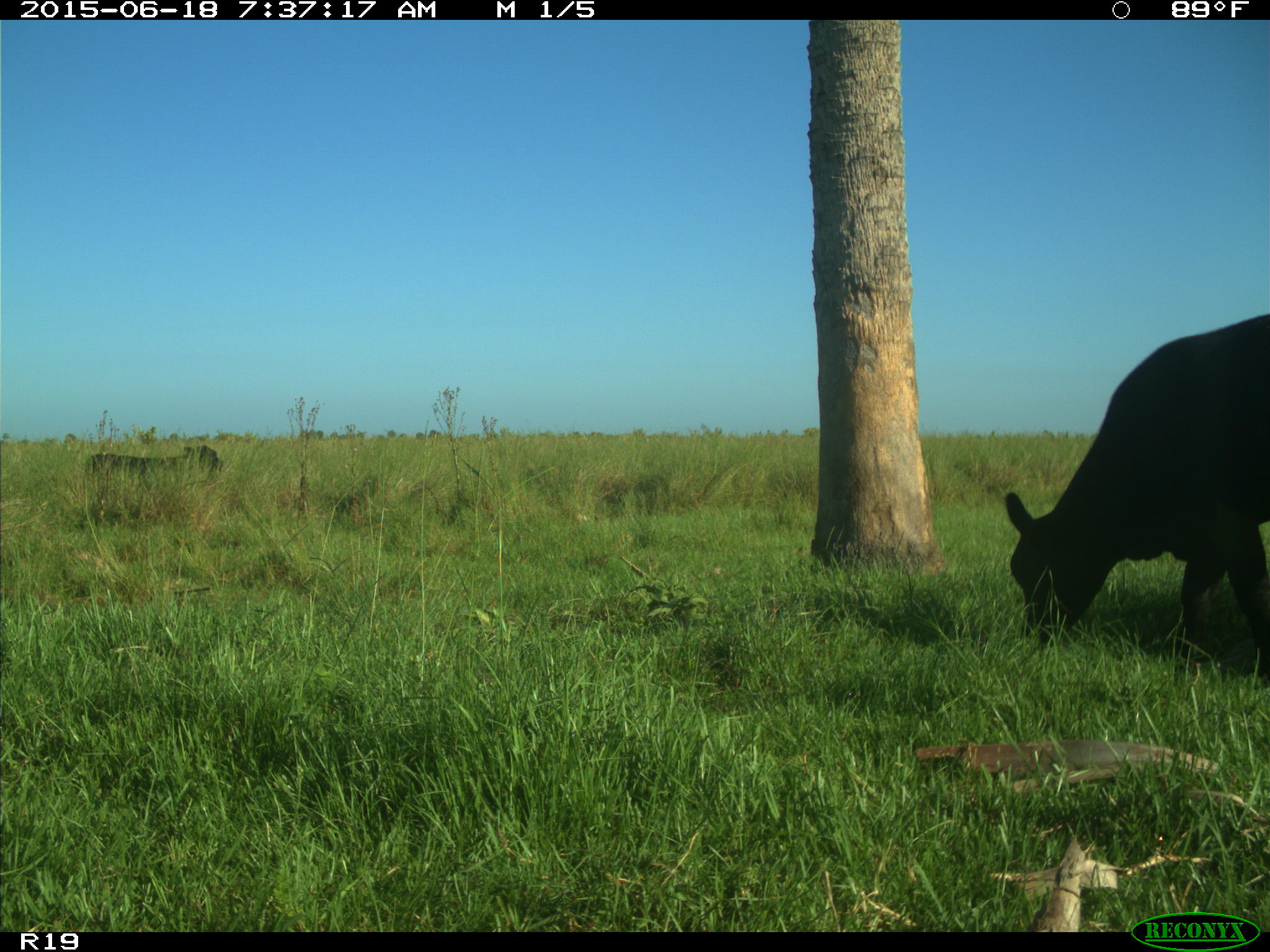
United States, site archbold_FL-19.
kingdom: Animalia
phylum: Chordata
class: Mammalia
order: Artiodactyla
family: Bovidae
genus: Bos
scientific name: Bos taurus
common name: domestic cow